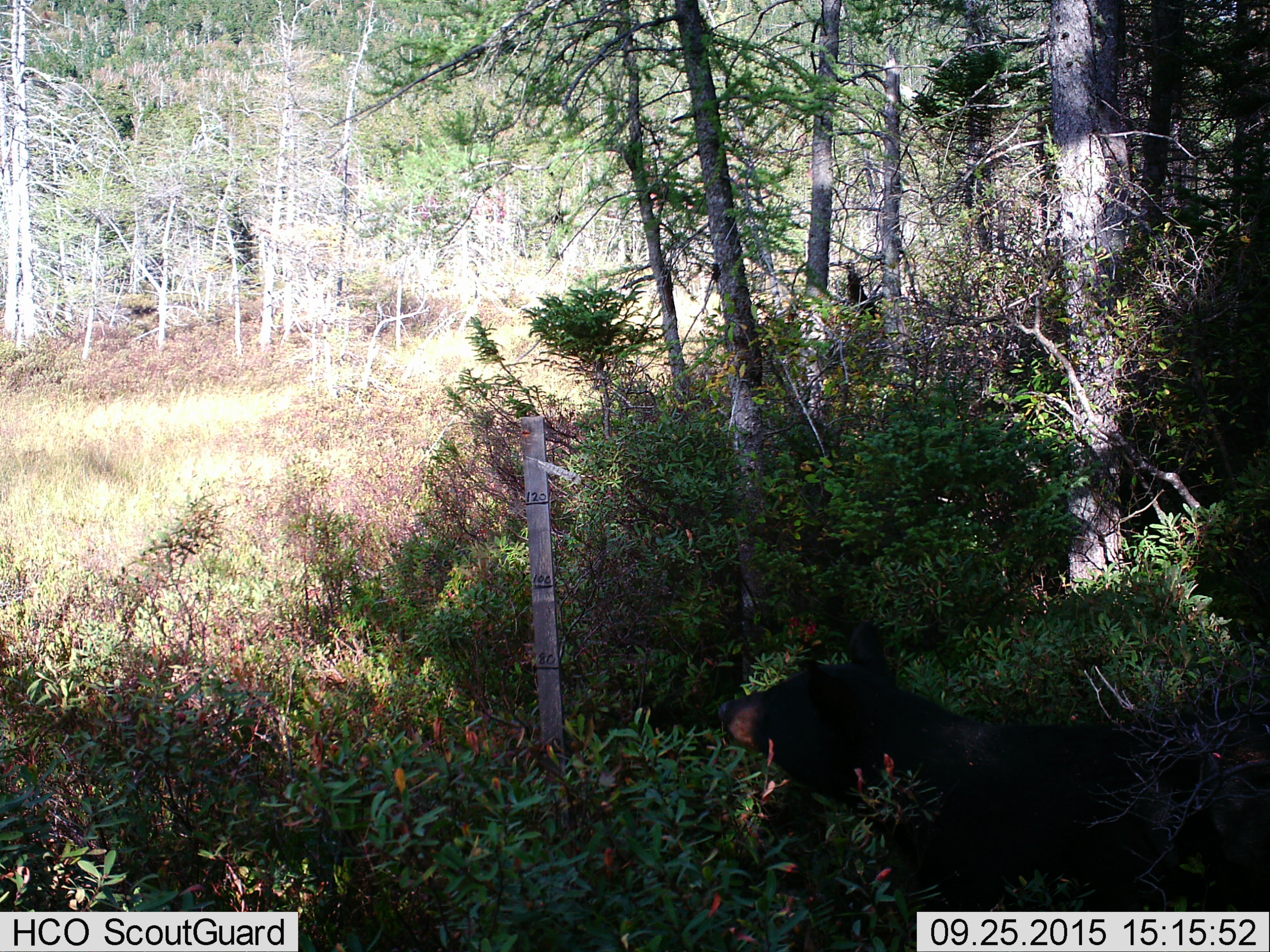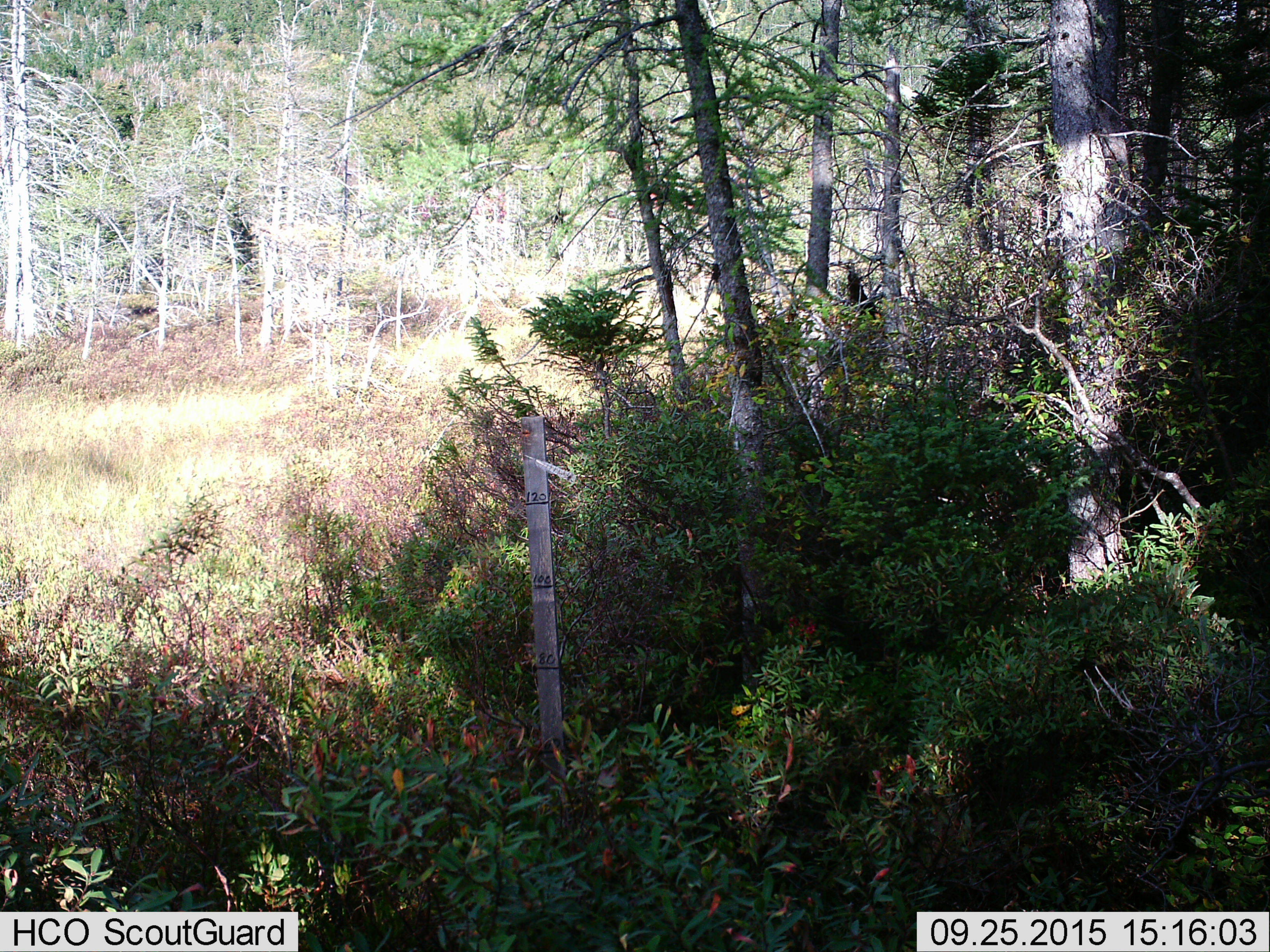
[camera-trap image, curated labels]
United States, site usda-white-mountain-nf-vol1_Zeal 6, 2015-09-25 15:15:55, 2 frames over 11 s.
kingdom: Animalia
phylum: Chordata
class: Mammalia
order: Carnivora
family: Ursidae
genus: Ursus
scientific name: Ursus americanus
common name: black bear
Black bear (Ursus americanus).